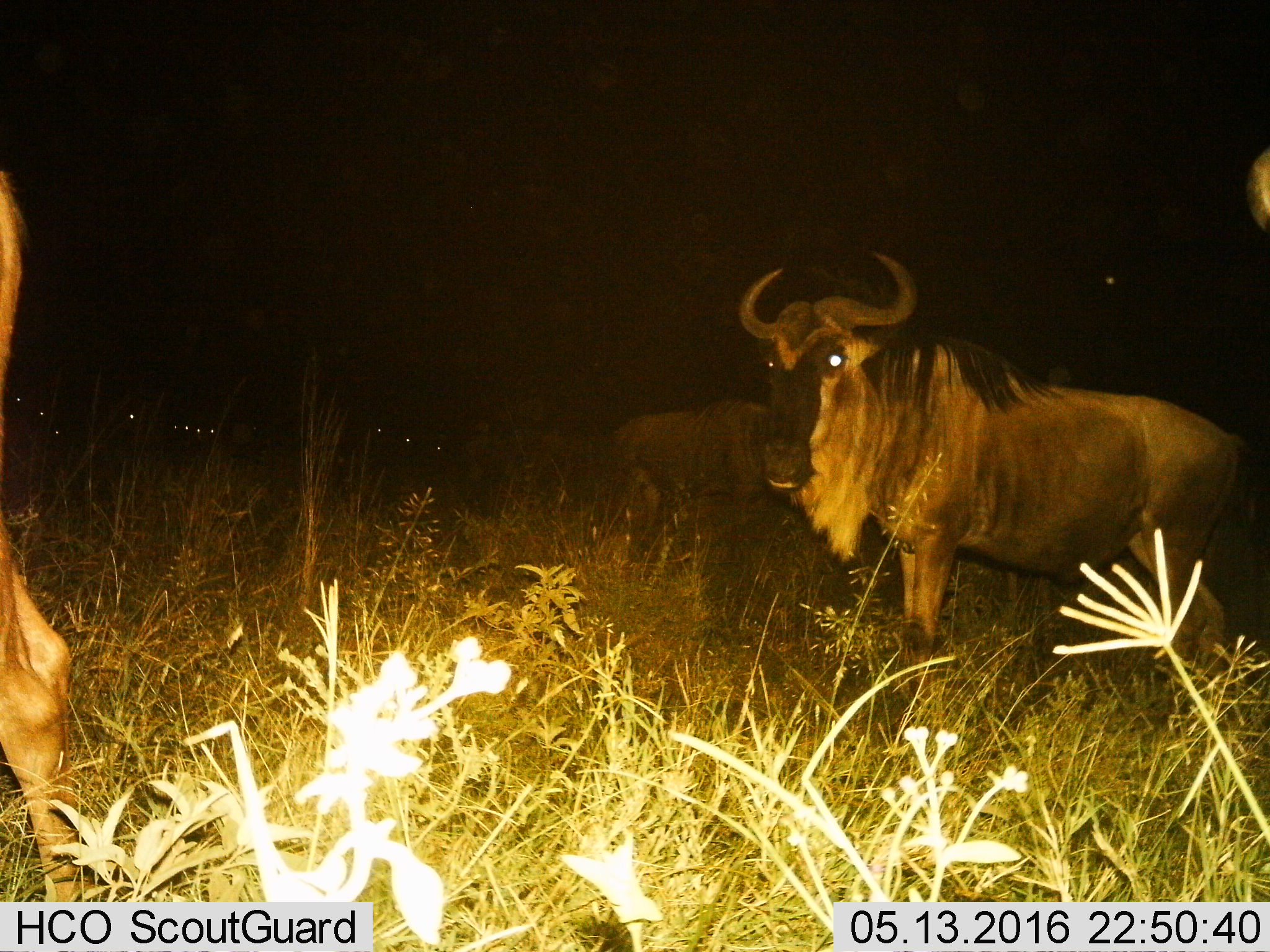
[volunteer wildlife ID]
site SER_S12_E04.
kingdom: Animalia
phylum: Chordata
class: Mammalia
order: Artiodactyla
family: Bovidae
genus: Connochaetes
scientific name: Connochaetes taurinus taurinus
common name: blue wildebeest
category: wildebeestblue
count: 3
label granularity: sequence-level